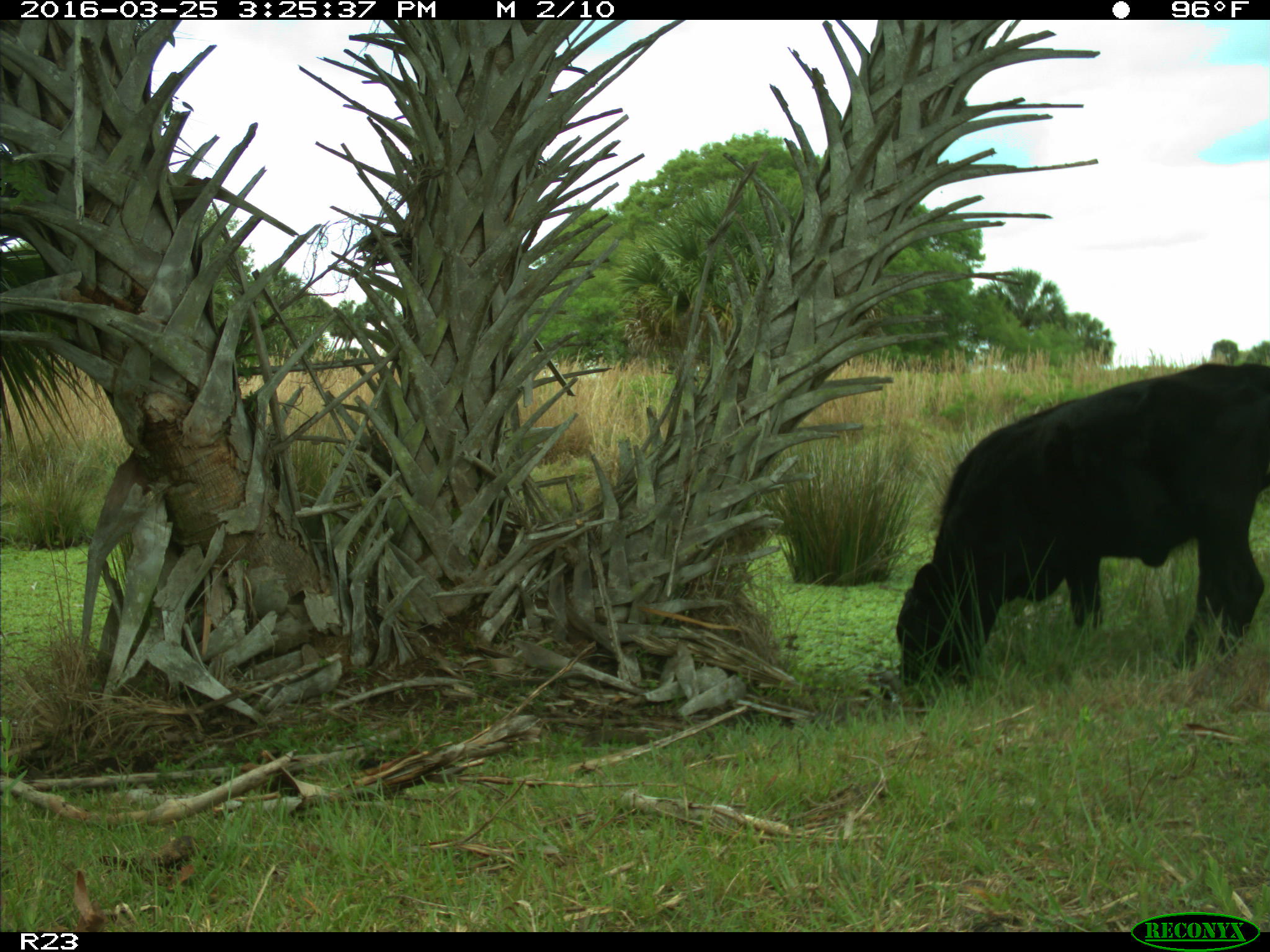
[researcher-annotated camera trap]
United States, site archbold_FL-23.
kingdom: Animalia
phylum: Chordata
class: Mammalia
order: Artiodactyla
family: Bovidae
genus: Bos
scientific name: Bos taurus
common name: domestic cow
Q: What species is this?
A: Bos taurus (domestic cow).